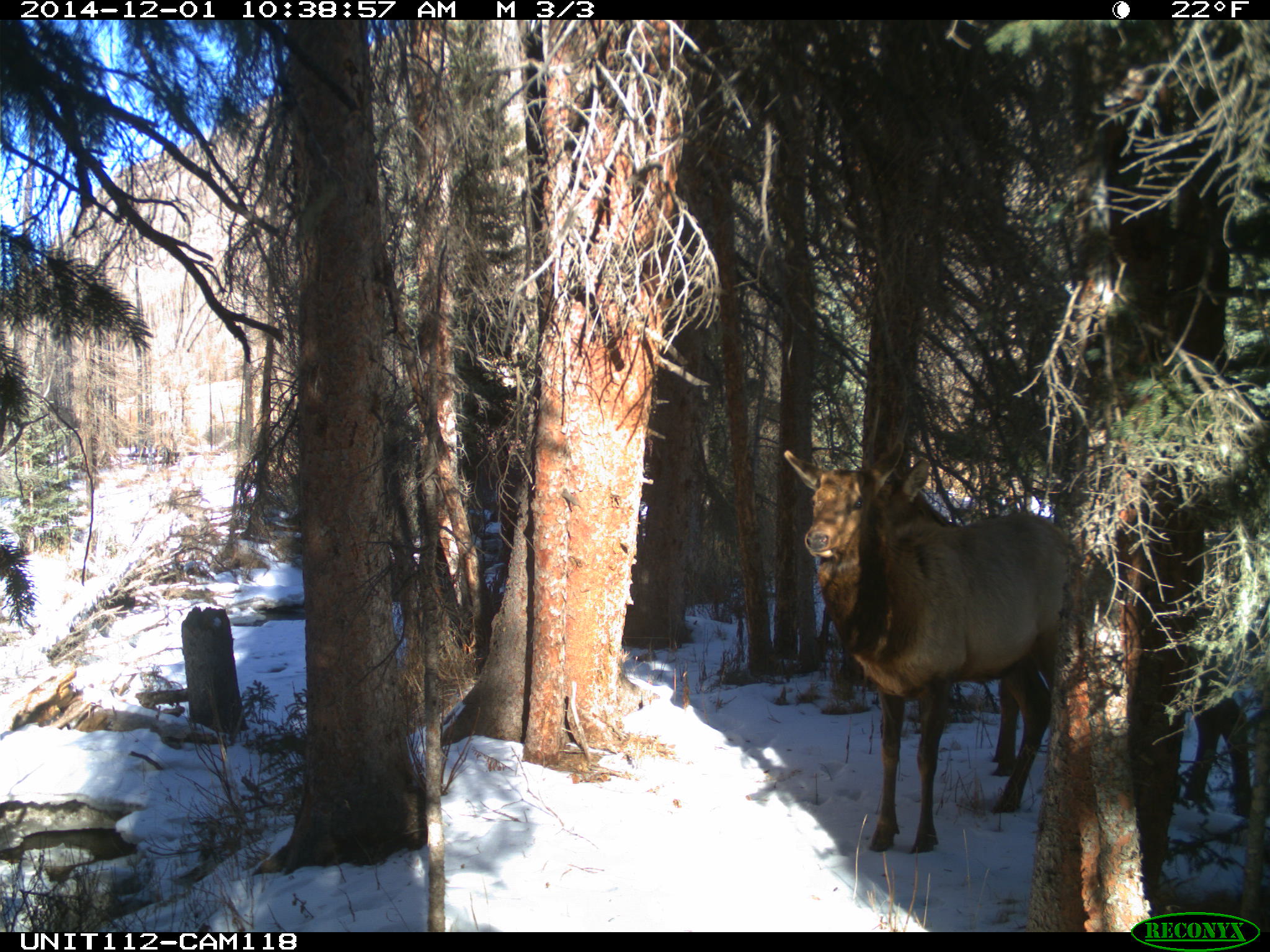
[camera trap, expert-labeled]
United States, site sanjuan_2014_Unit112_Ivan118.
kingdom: Animalia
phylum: Chordata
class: Mammalia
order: Artiodactyla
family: Cervidae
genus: Cervus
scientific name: Cervus elaphus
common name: red deer